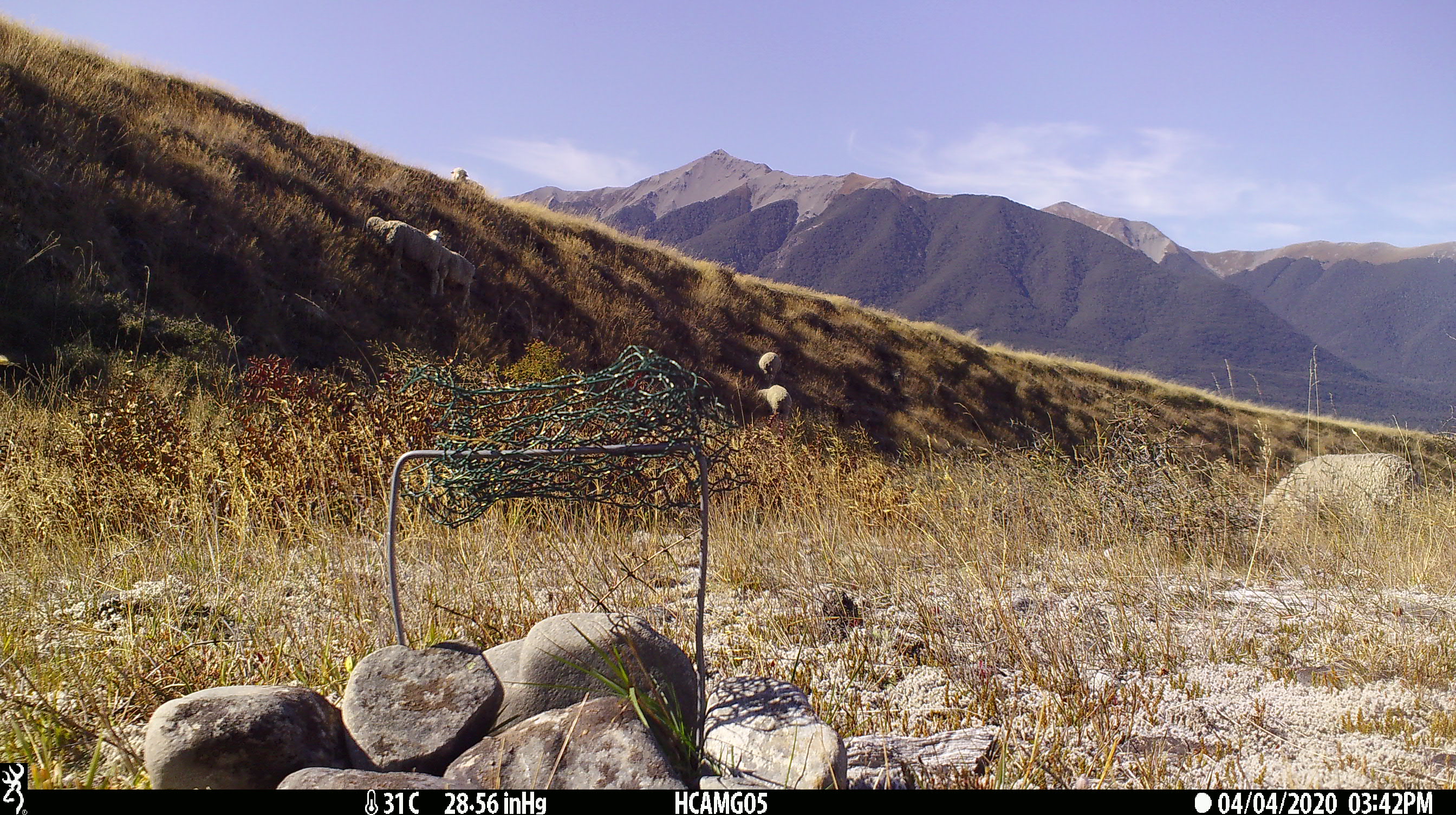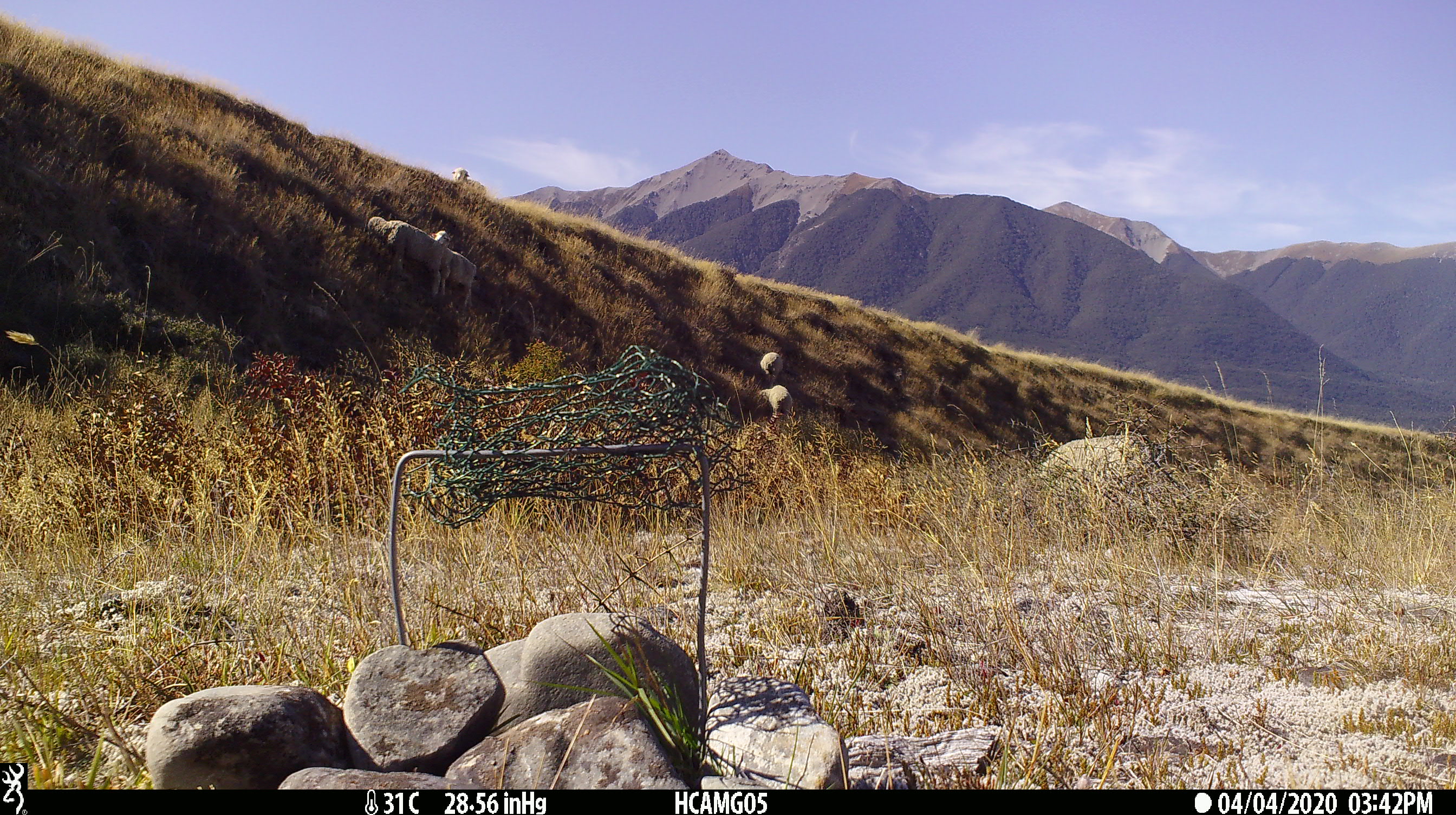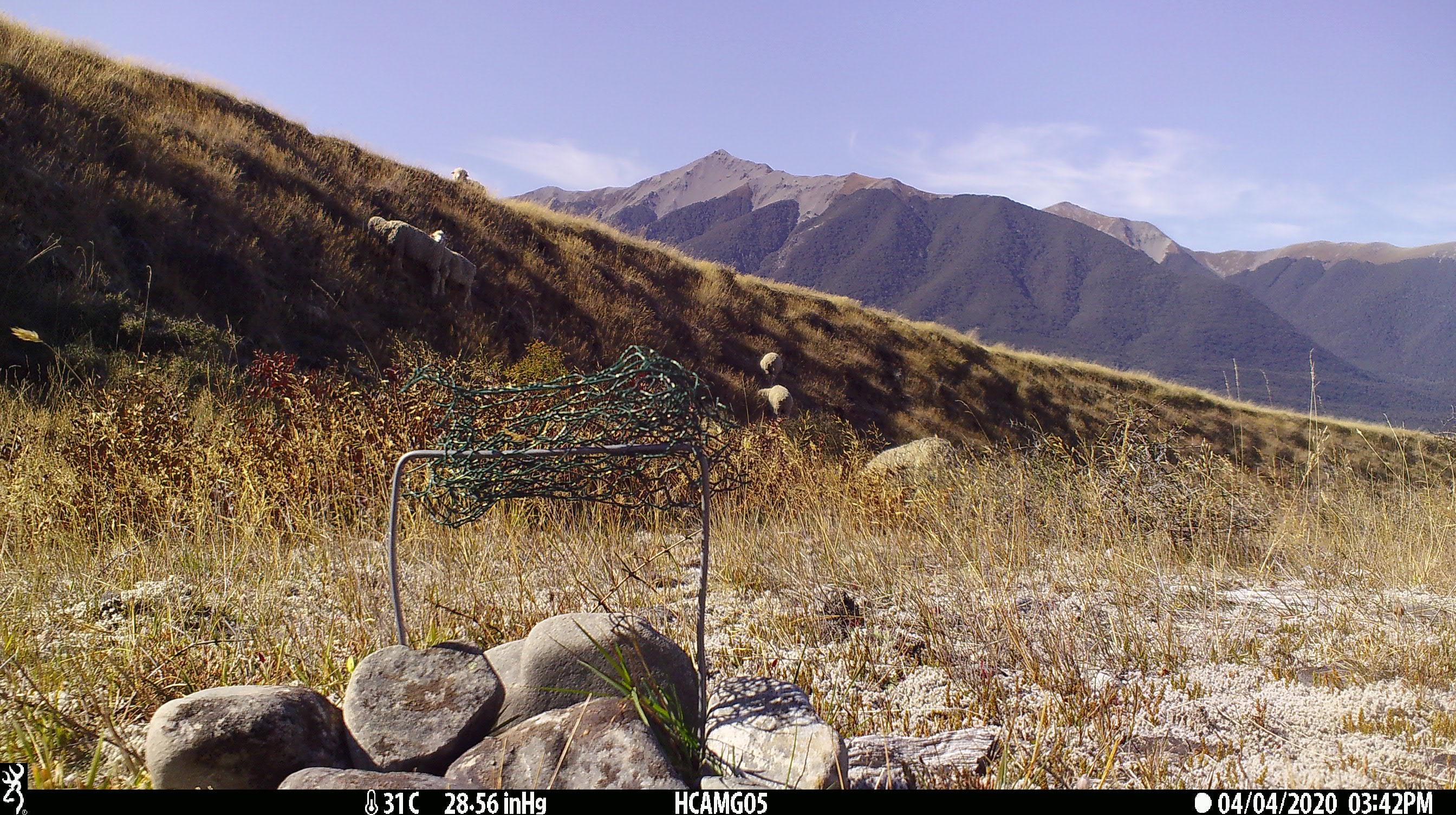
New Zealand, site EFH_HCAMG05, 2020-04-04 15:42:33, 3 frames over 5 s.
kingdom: Animalia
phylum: Chordata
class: Mammalia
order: Artiodactyla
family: Bovidae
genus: Ovis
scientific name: Ovis aries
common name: domestic sheep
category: sheep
Sheep (domestic sheep) (Ovis aries).